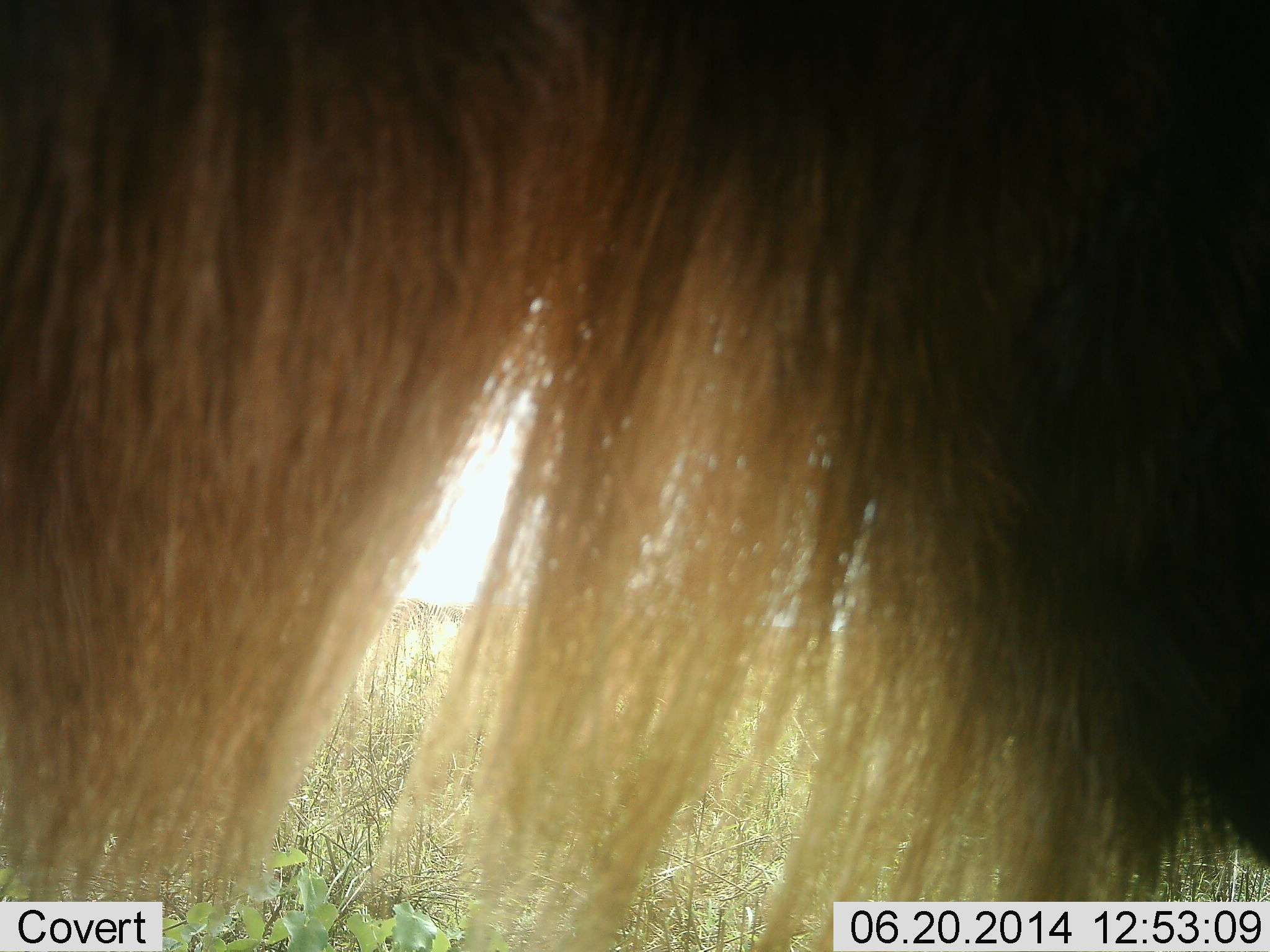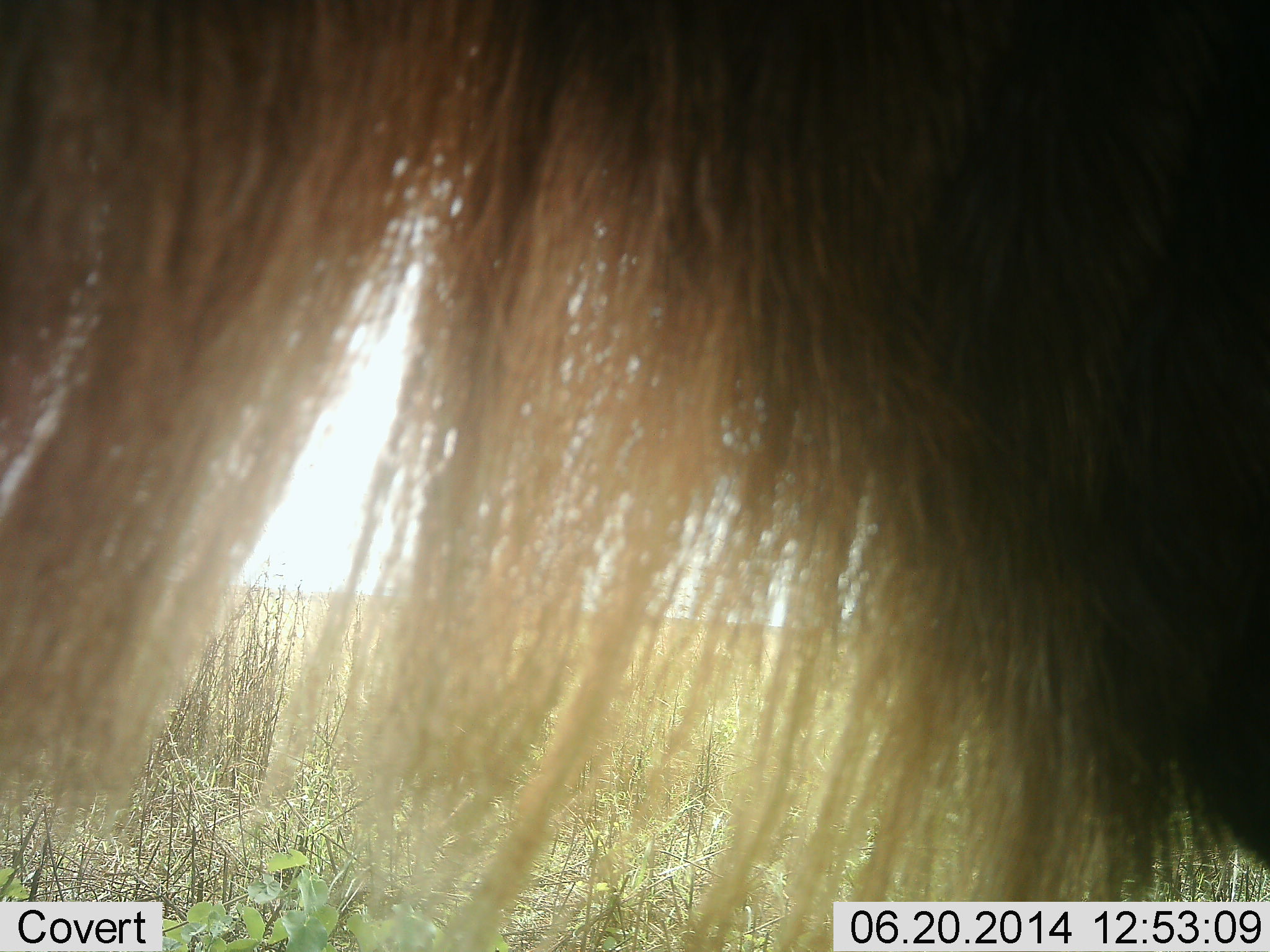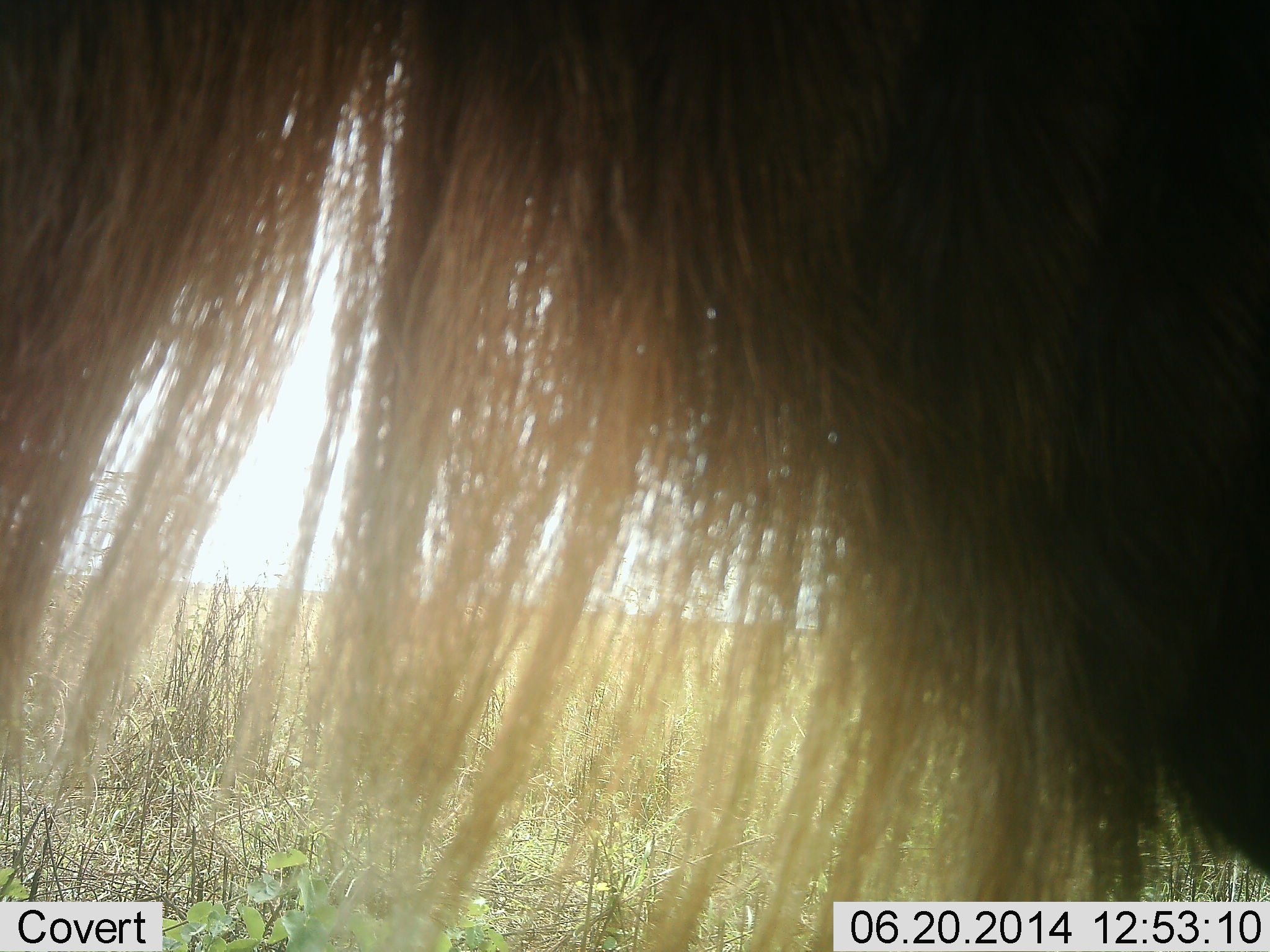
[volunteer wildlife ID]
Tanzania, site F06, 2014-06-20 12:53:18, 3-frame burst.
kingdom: Animalia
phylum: Chordata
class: Mammalia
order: Artiodactyla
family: Bovidae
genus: Connochaetes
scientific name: Connochaetes taurinus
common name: blue wildebeest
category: wildebeest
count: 1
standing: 80%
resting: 0%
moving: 20%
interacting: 0%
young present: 0%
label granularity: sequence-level